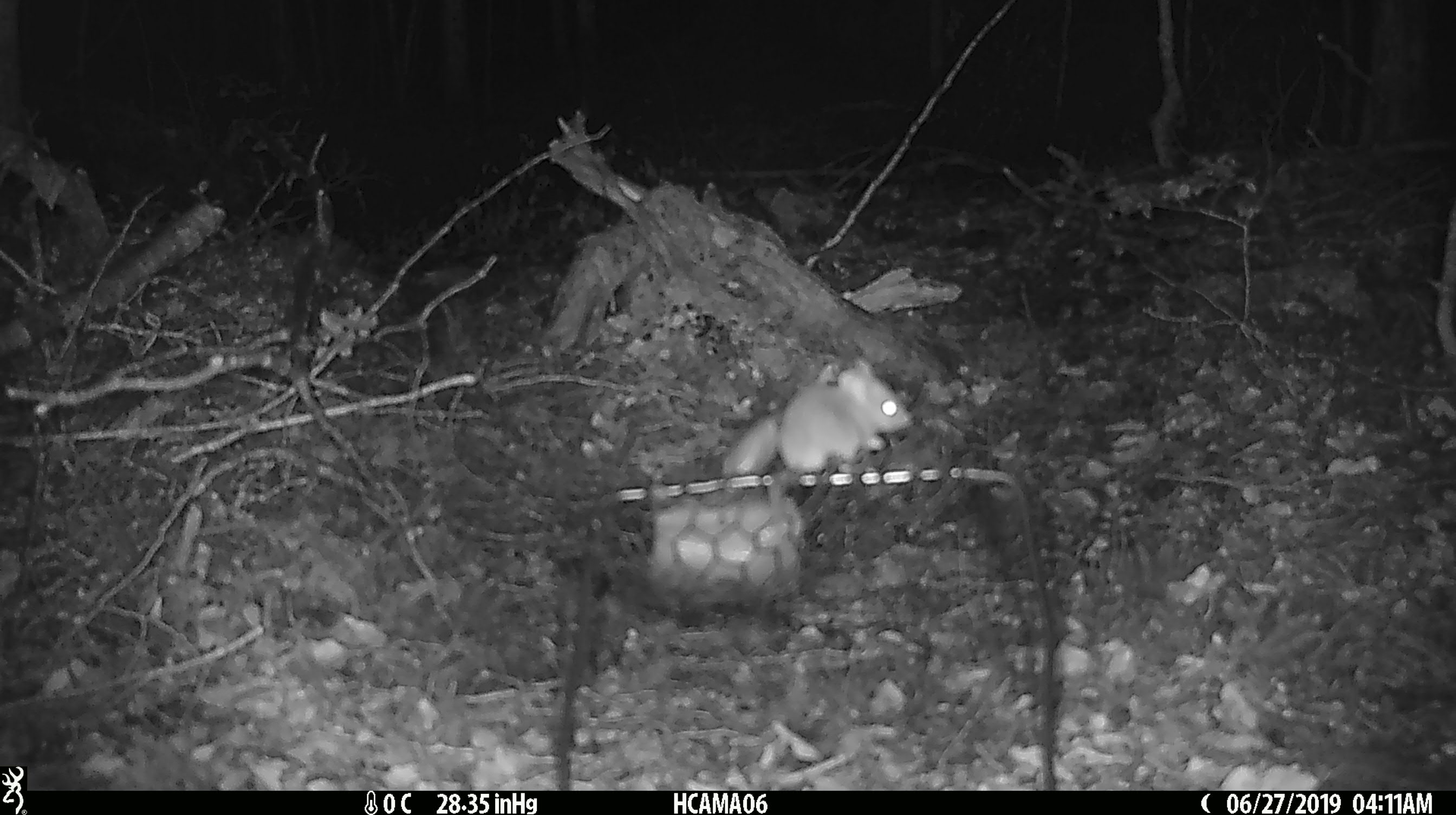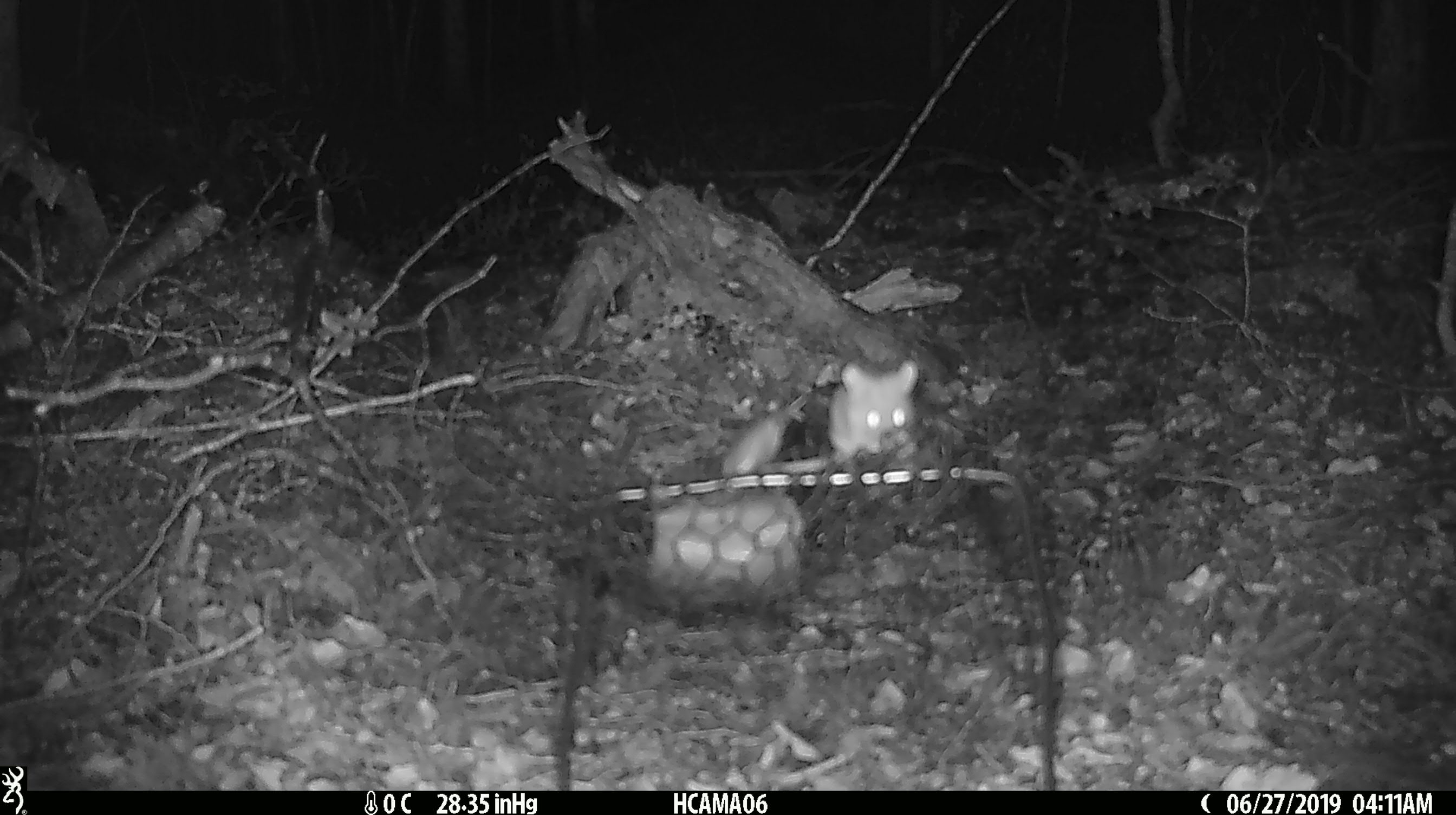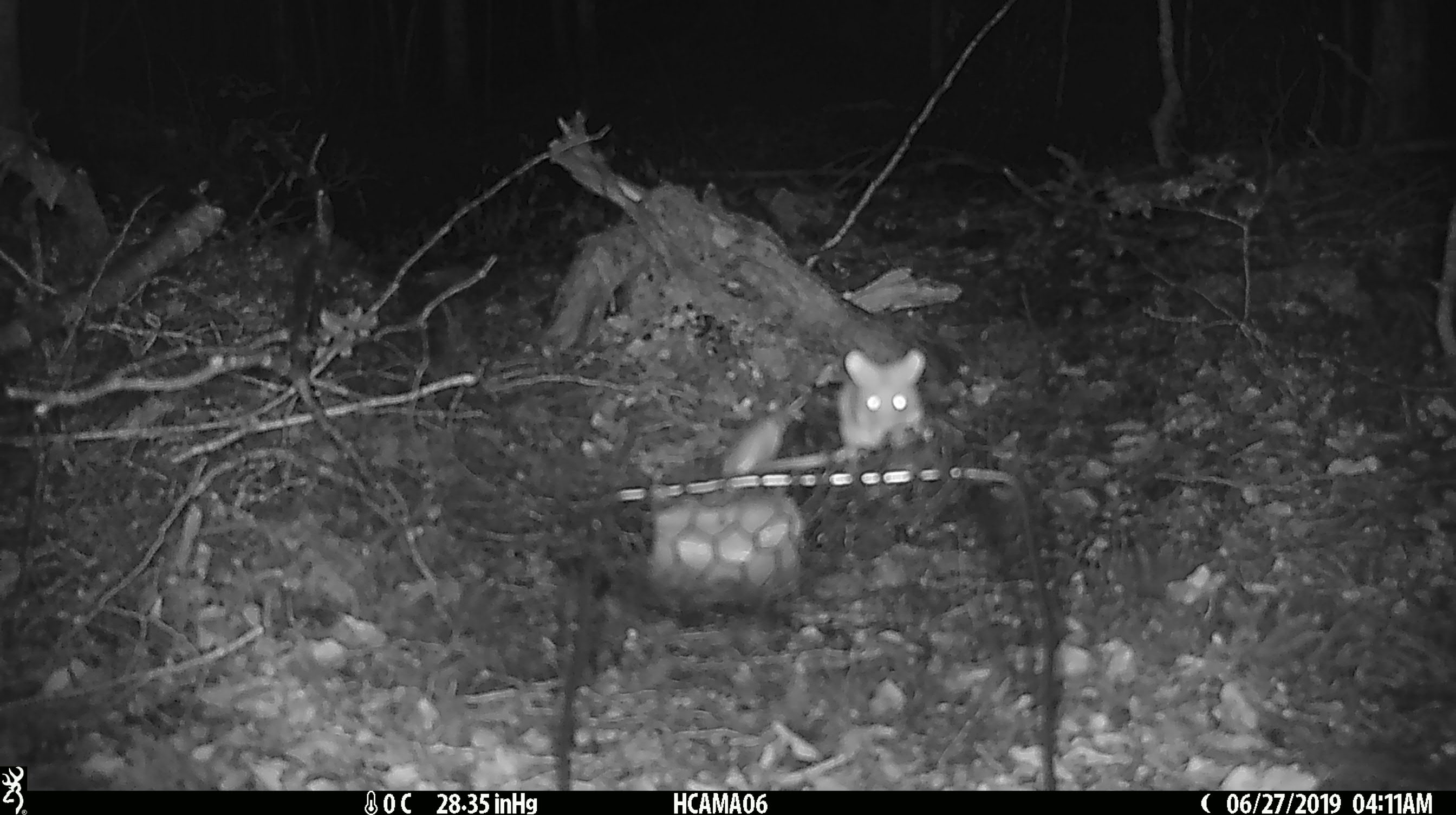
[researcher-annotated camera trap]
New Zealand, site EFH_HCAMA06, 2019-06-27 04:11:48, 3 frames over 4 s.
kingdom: Animalia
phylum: Chordata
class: Mammalia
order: Rodentia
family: Muridae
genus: Mus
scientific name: Mus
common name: mouse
Mouse (Mus).